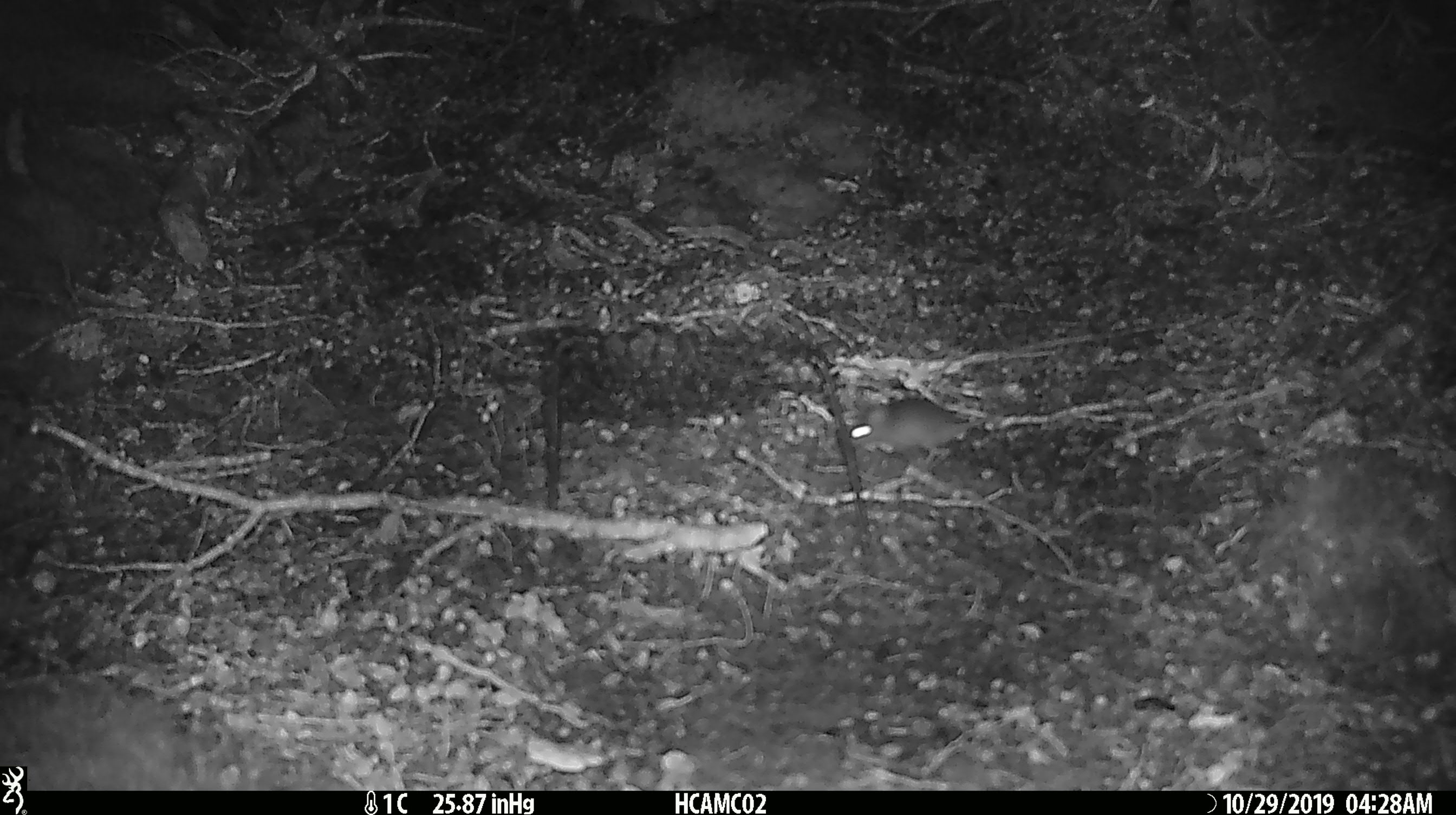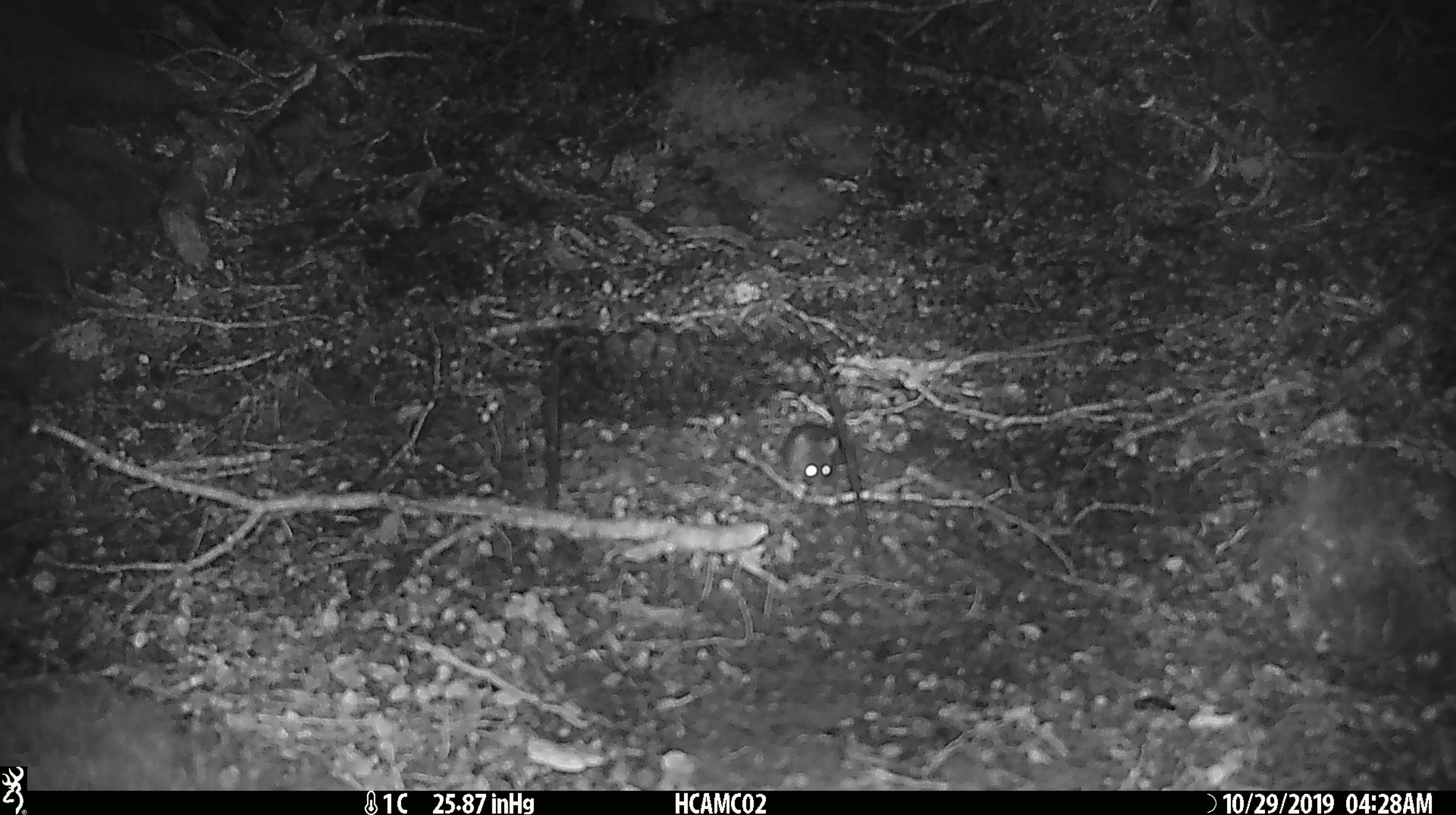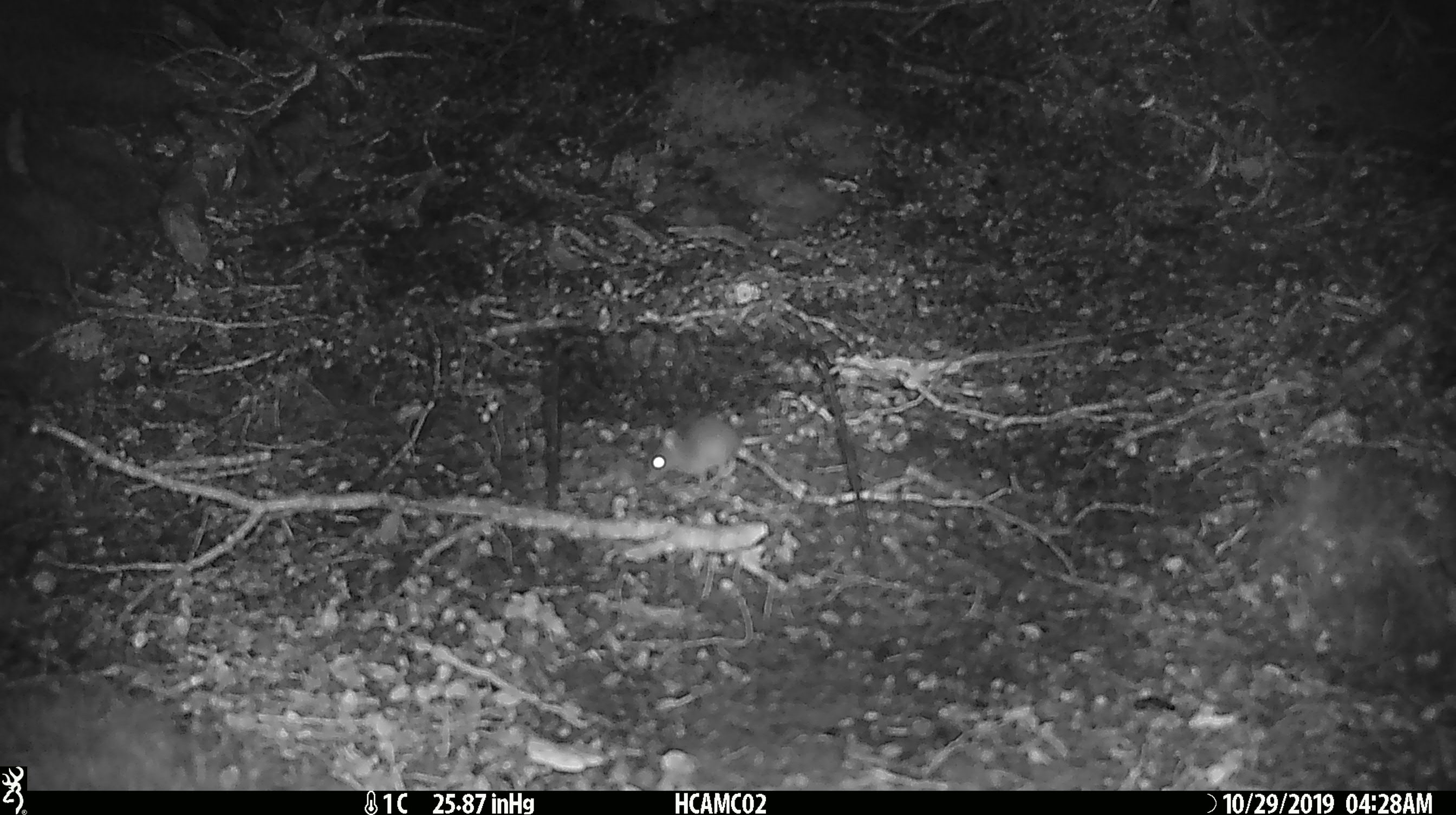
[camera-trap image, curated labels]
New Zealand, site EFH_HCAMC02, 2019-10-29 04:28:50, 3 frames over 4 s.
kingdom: Animalia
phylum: Chordata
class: Mammalia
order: Rodentia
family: Muridae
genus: Mus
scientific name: Mus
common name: mouse